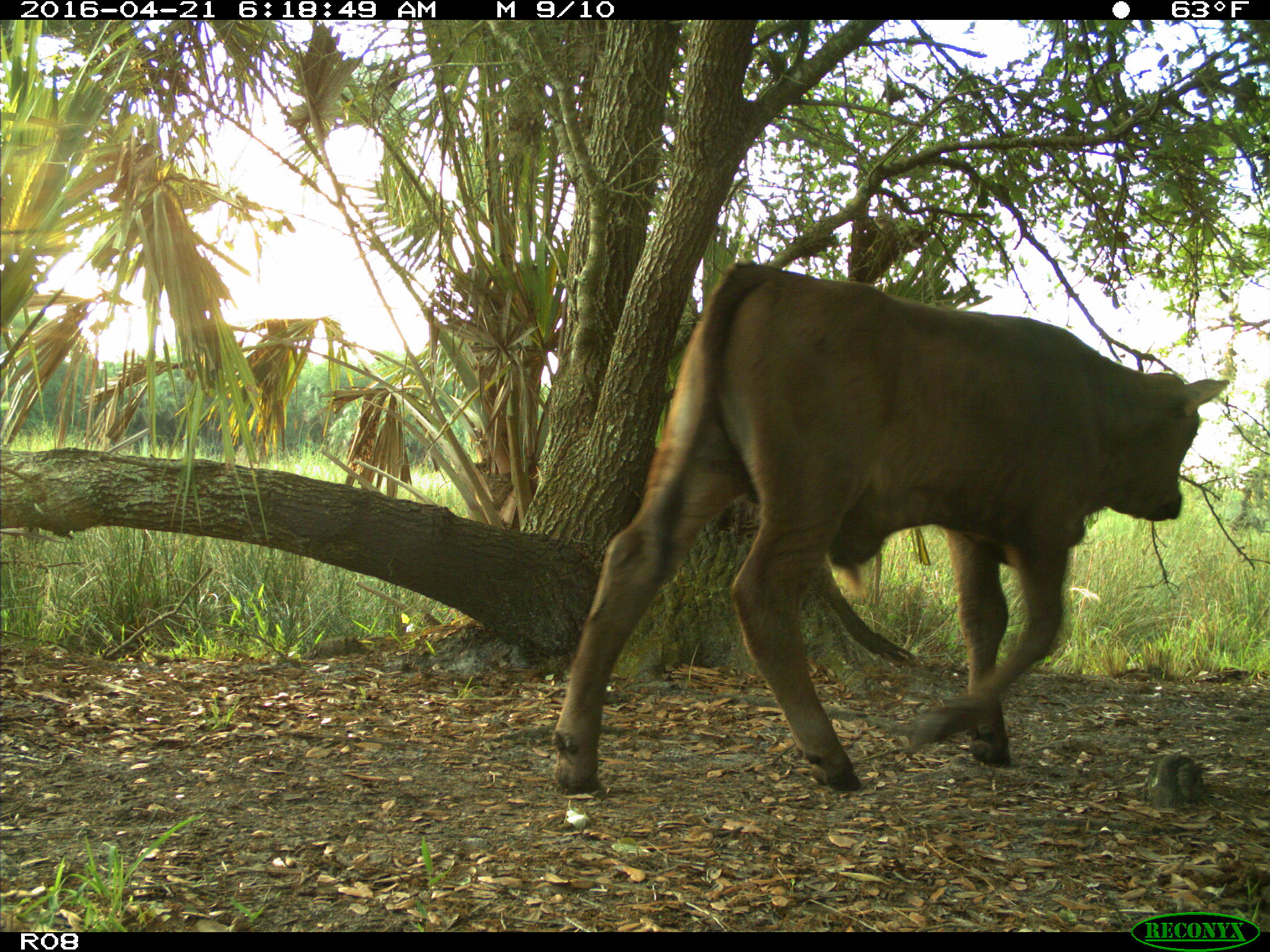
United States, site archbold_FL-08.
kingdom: Animalia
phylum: Chordata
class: Mammalia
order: Artiodactyla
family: Bovidae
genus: Bos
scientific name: Bos taurus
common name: domestic cow